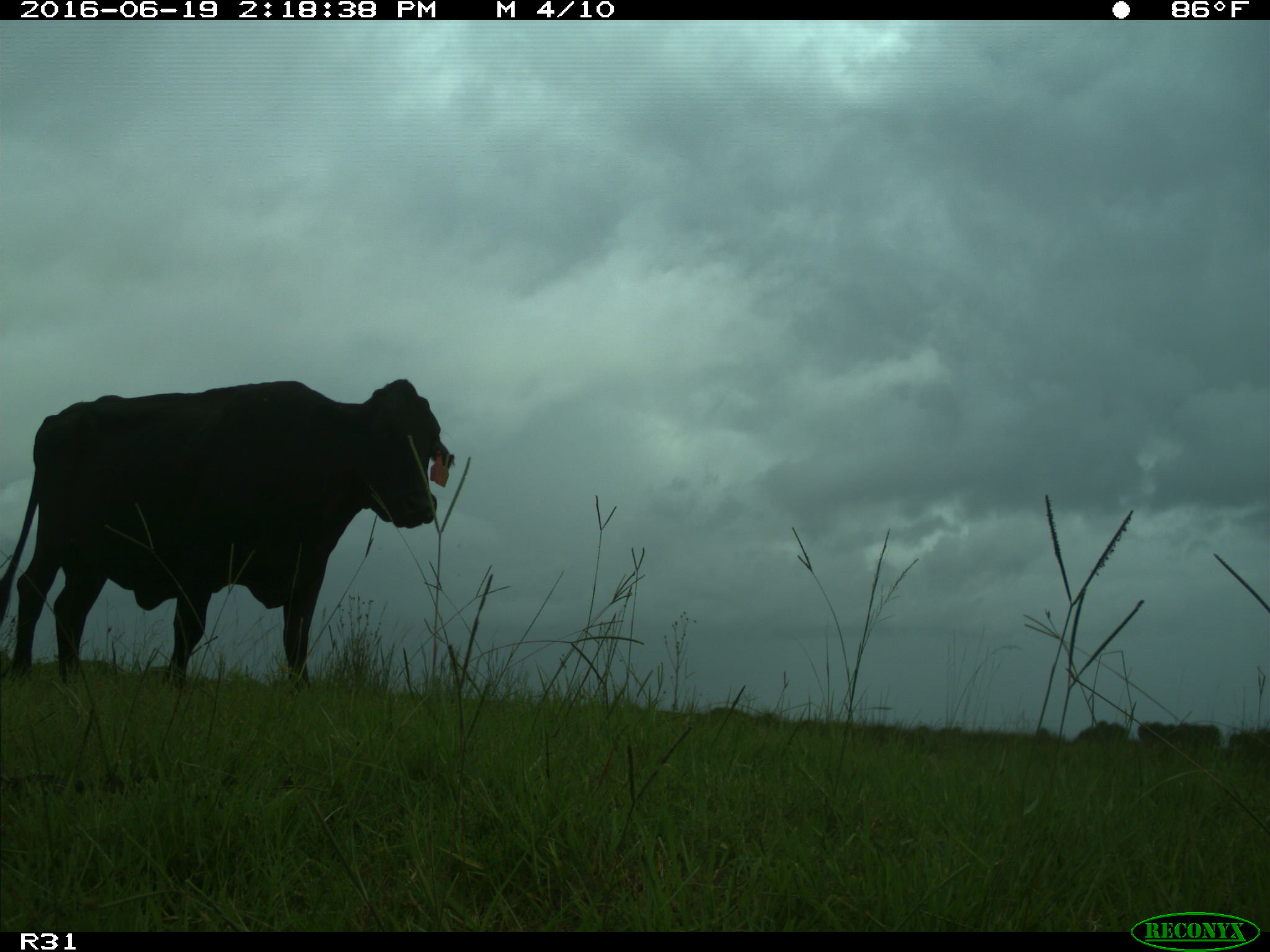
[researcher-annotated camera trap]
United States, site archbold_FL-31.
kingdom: Animalia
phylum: Chordata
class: Mammalia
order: Artiodactyla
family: Bovidae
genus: Bos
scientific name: Bos taurus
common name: domestic cow